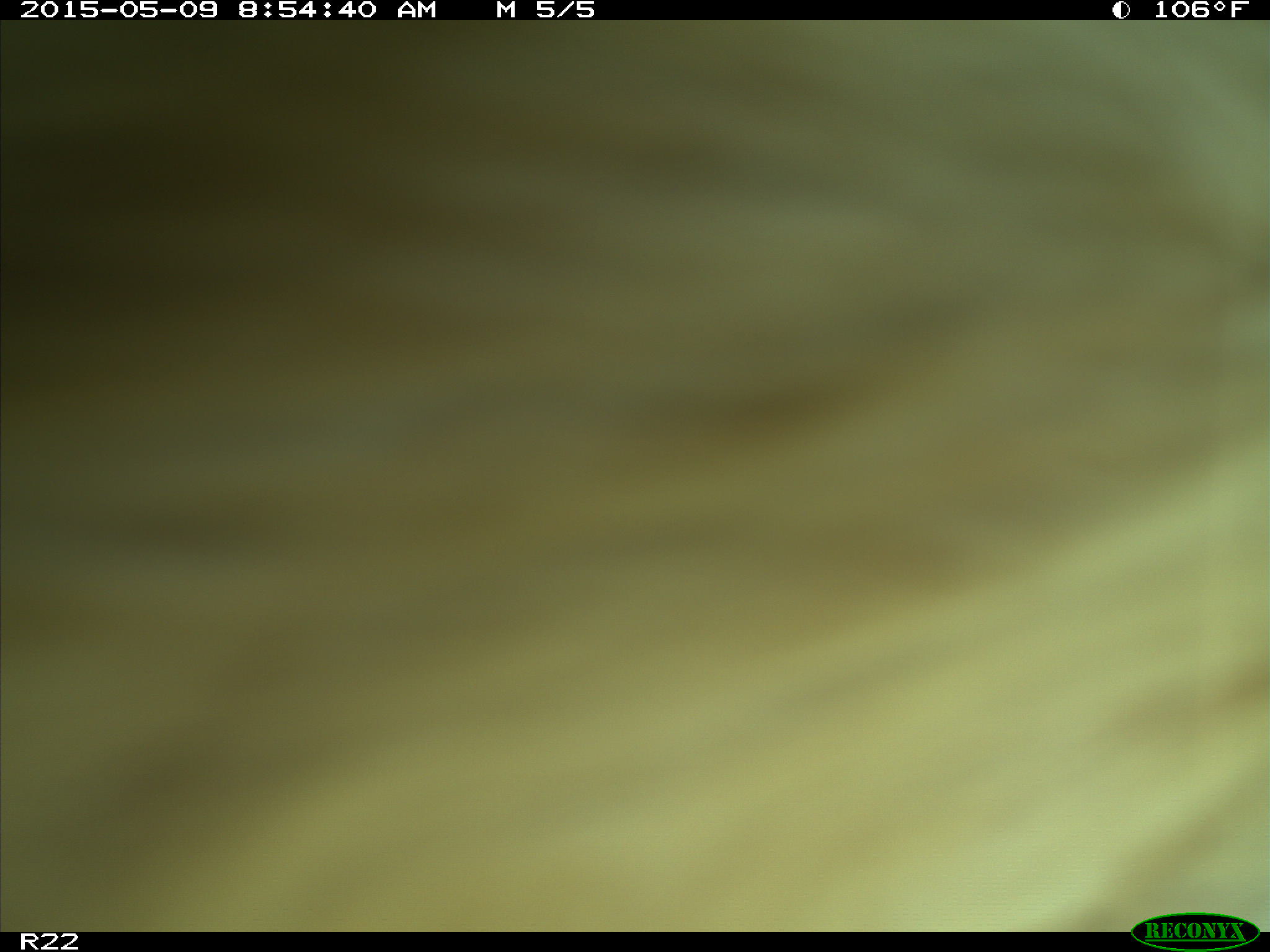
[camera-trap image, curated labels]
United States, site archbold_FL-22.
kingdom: Animalia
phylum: Chordata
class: Mammalia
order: Artiodactyla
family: Bovidae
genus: Bos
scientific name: Bos taurus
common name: domestic cow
Bos taurus (domestic cow).